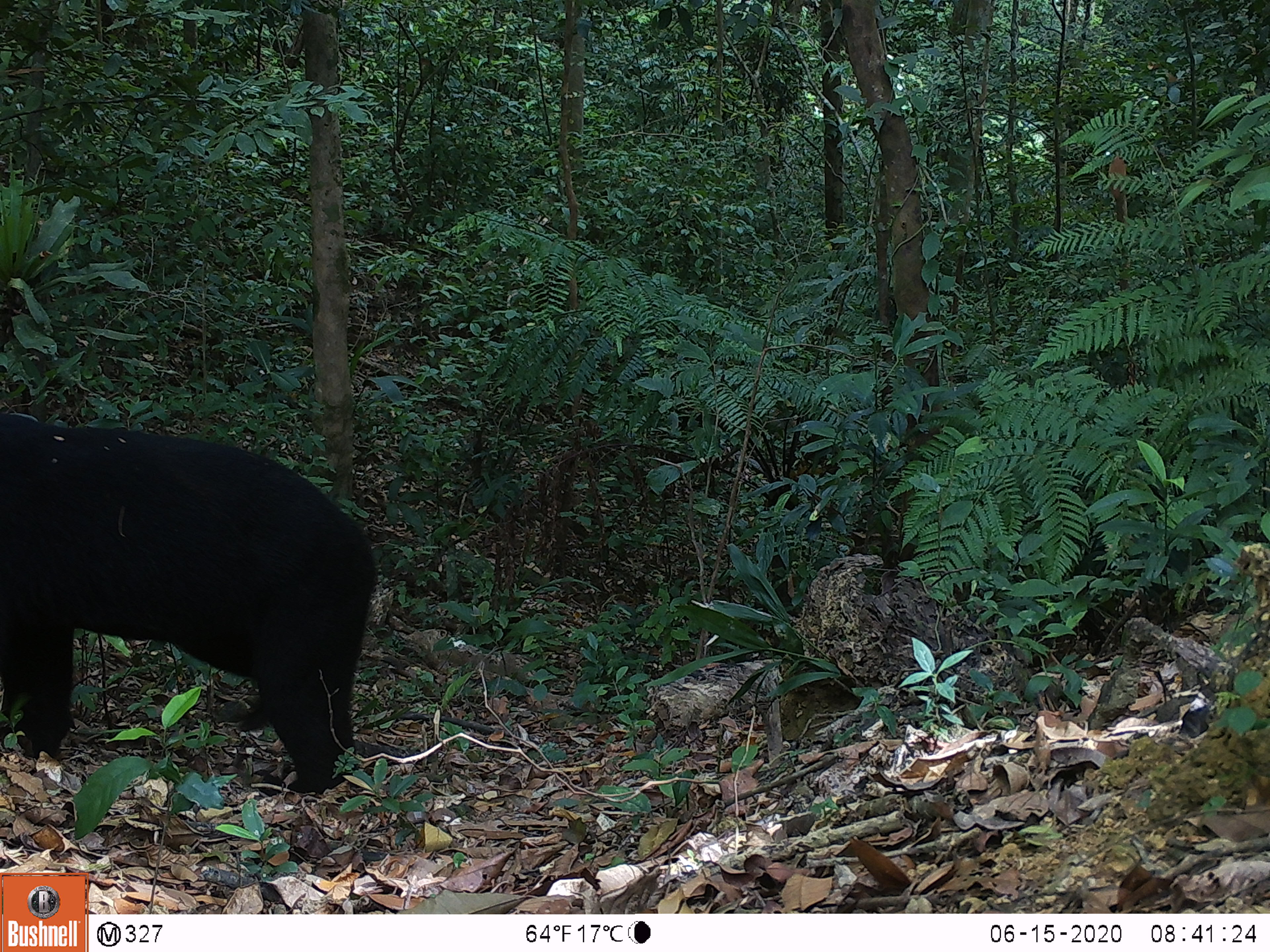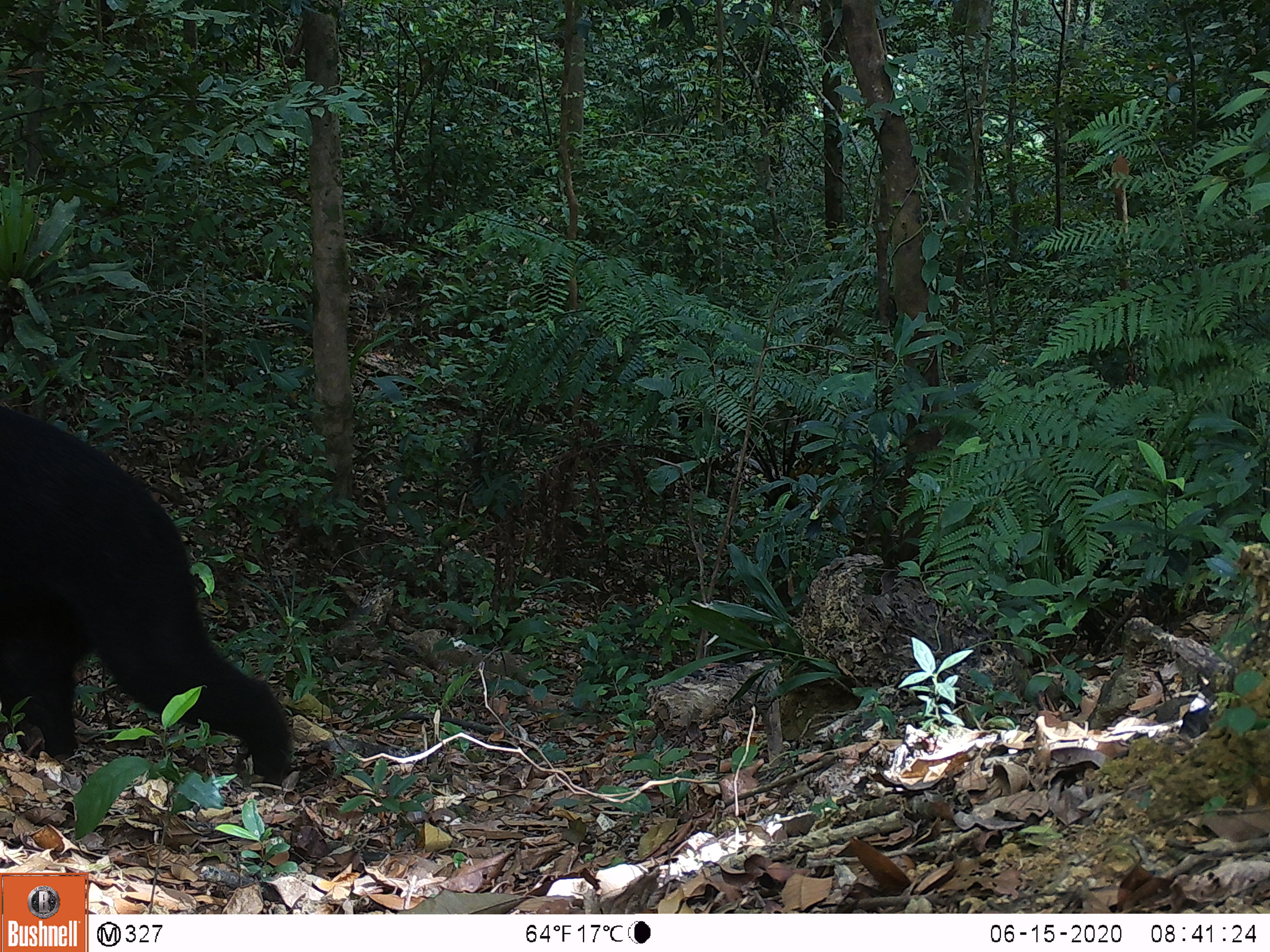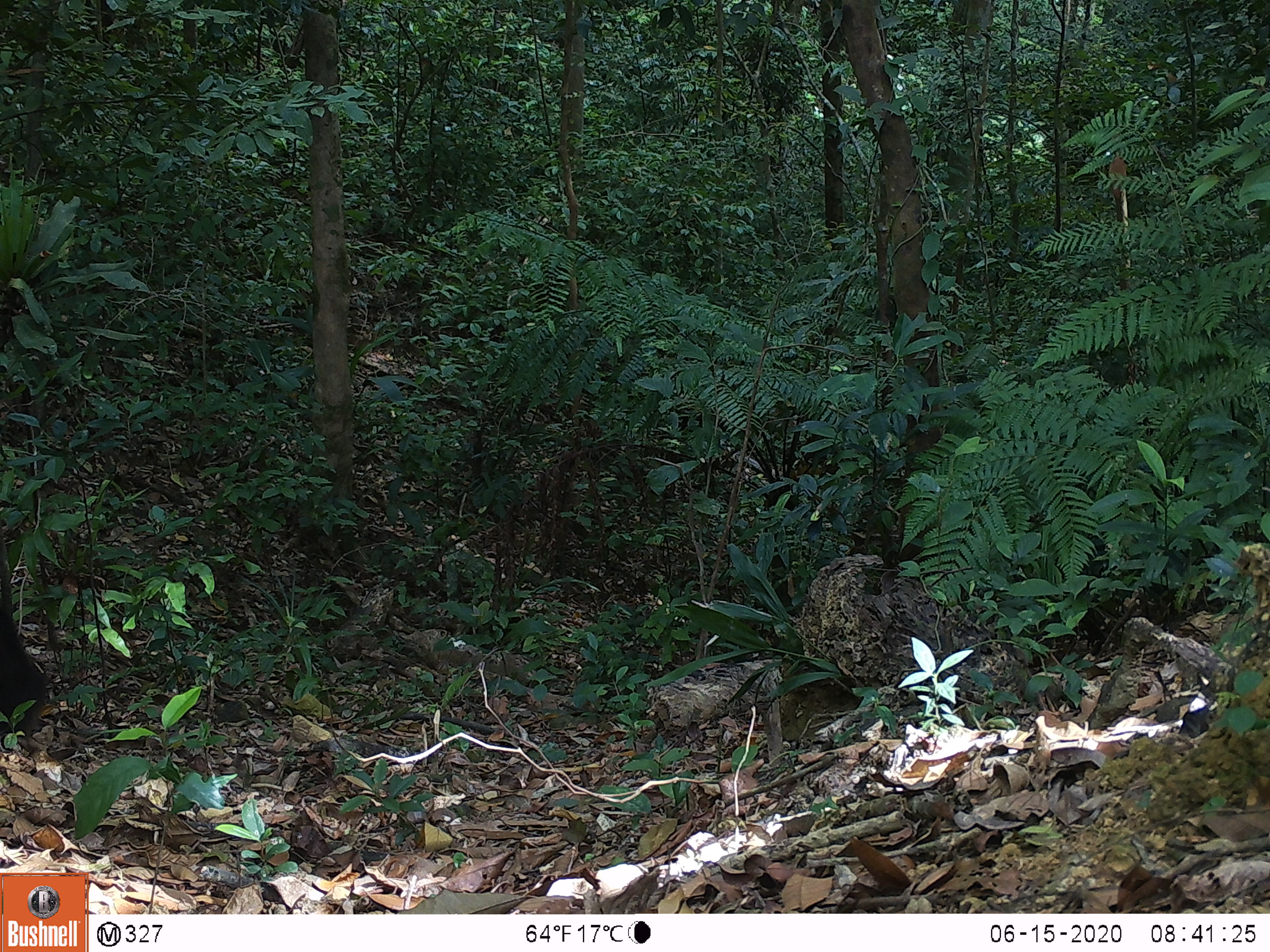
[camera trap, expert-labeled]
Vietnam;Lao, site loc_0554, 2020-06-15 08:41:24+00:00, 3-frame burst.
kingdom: Animalia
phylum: Chordata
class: Mammalia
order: Carnivora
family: Ursidae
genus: Ursus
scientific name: Ursus thibetanus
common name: asian black bear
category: asiatic black bear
Asiatic black bear (asian black bear) (Ursus thibetanus). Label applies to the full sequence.